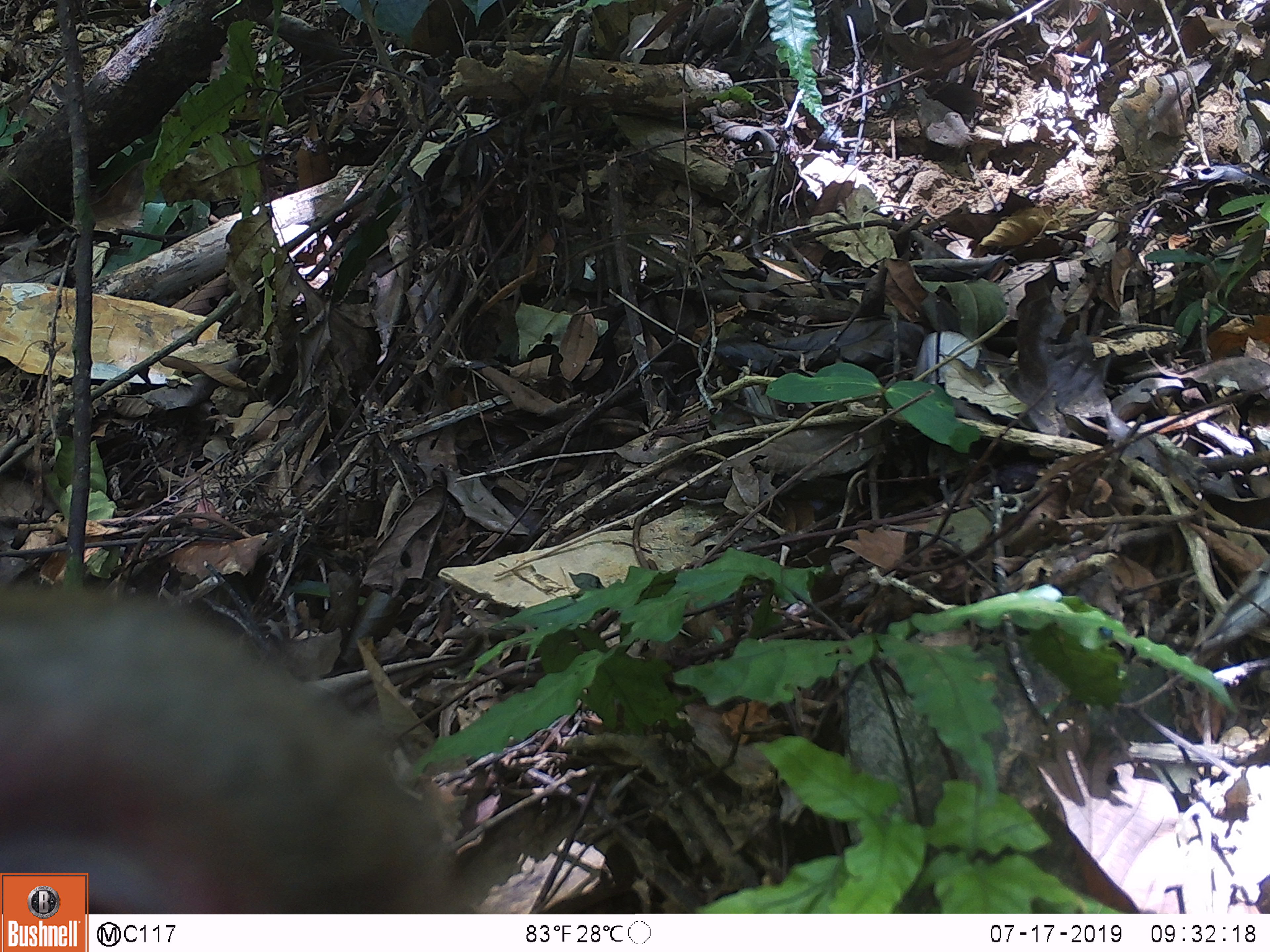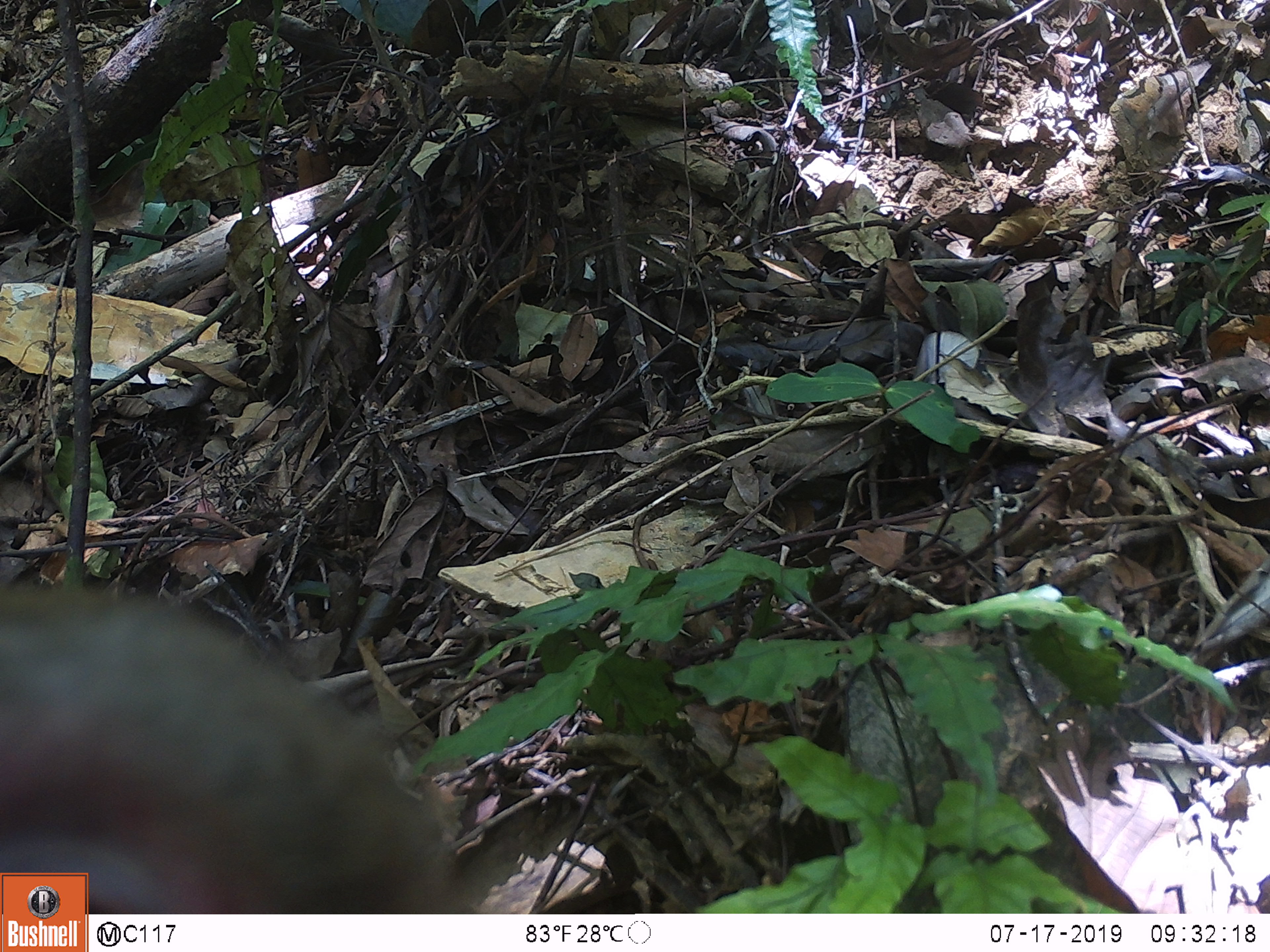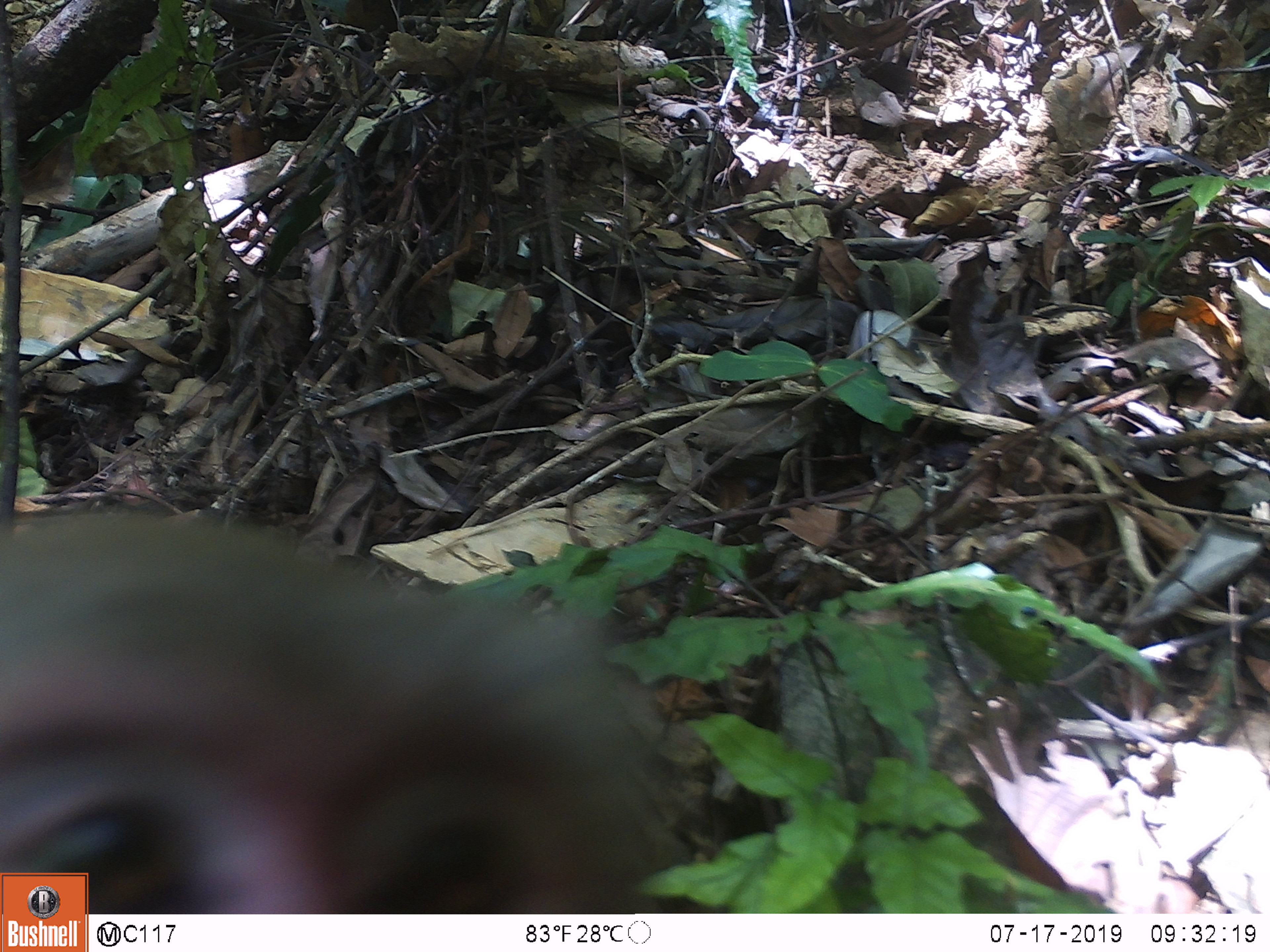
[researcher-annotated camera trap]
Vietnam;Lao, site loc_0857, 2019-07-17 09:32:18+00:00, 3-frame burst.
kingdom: Animalia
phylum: Chordata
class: Mammalia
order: Primates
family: Cercopithecidae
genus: Macaca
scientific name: Macaca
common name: macaque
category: macaque not stump tailed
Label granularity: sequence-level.